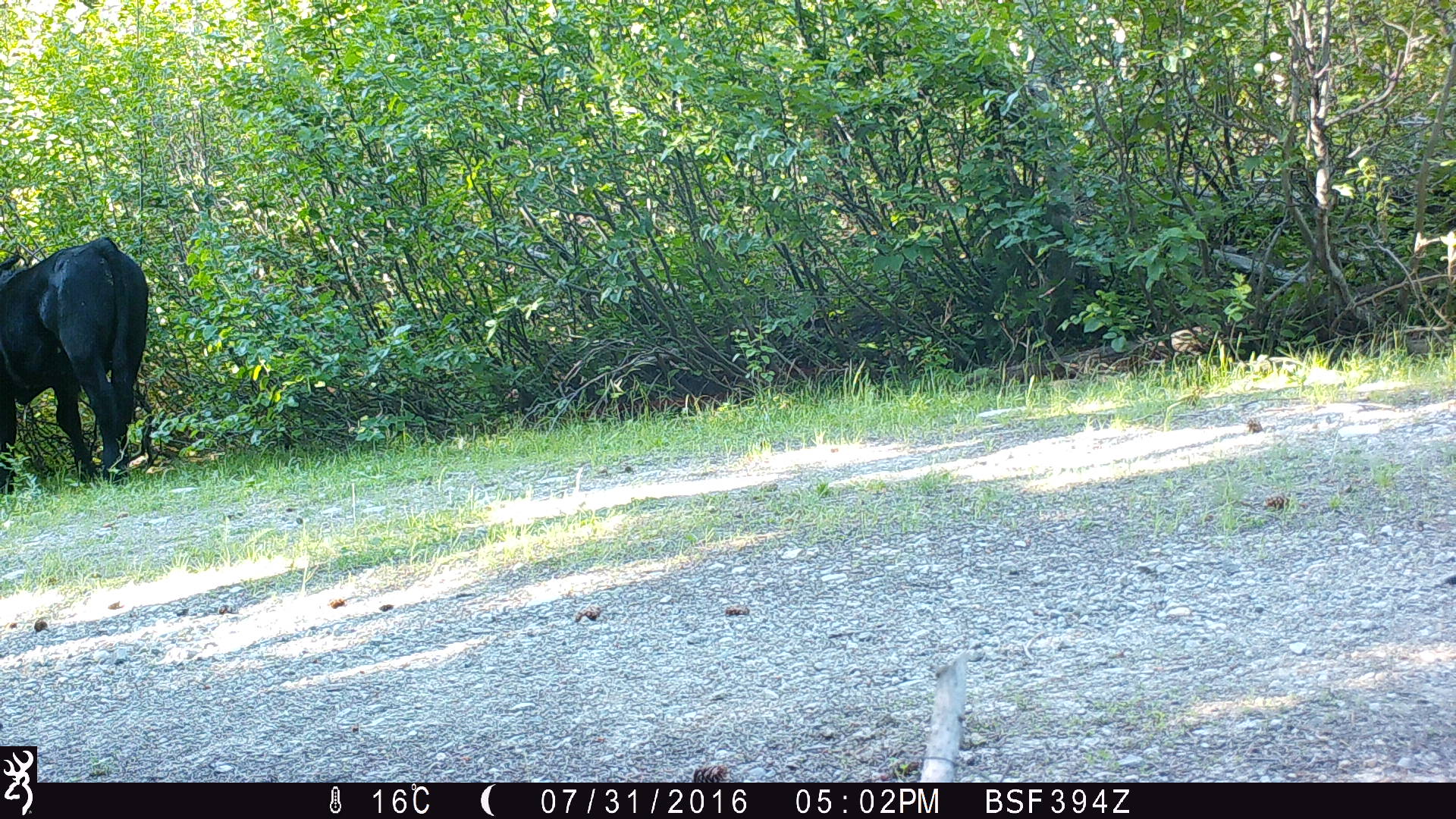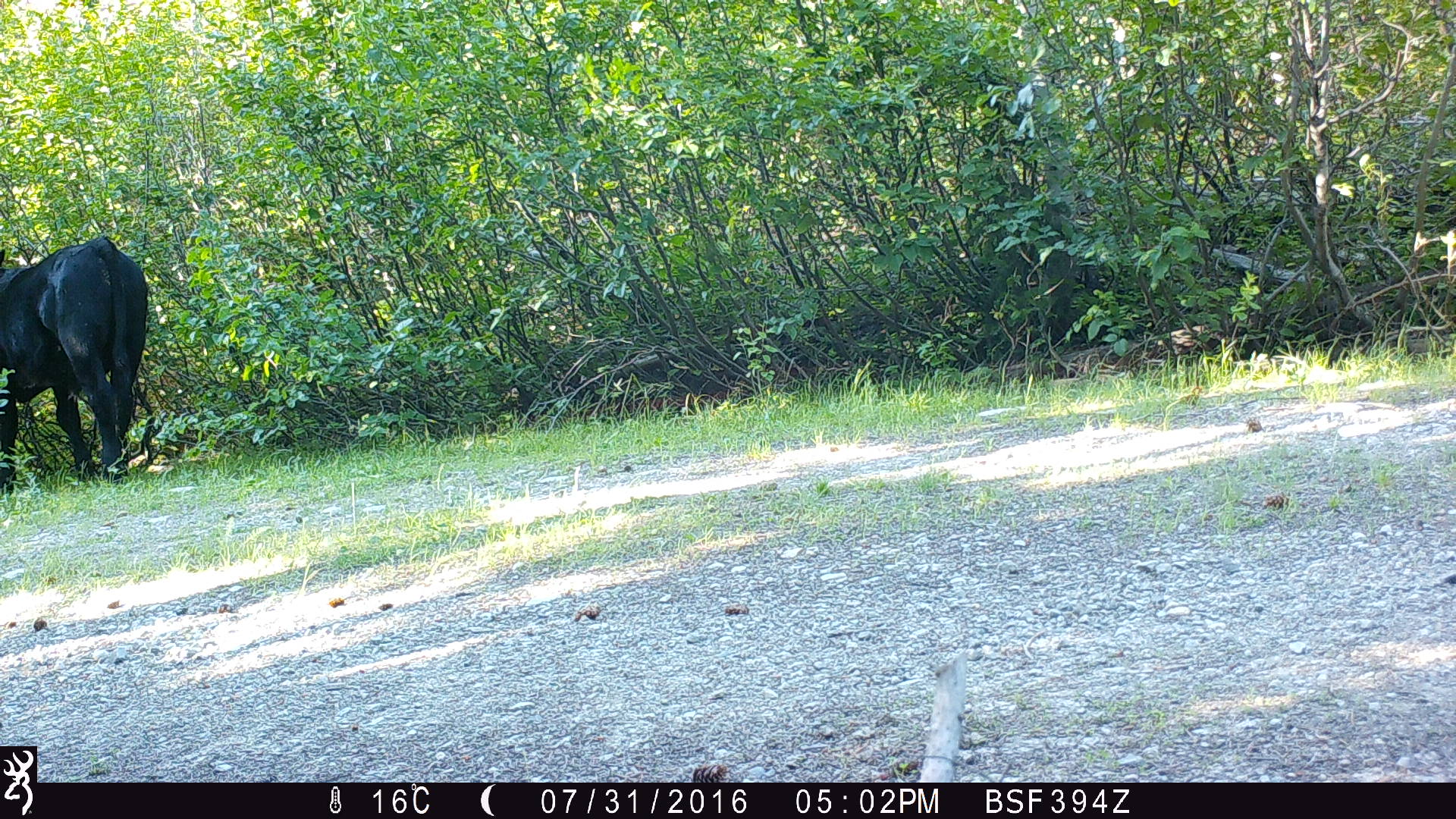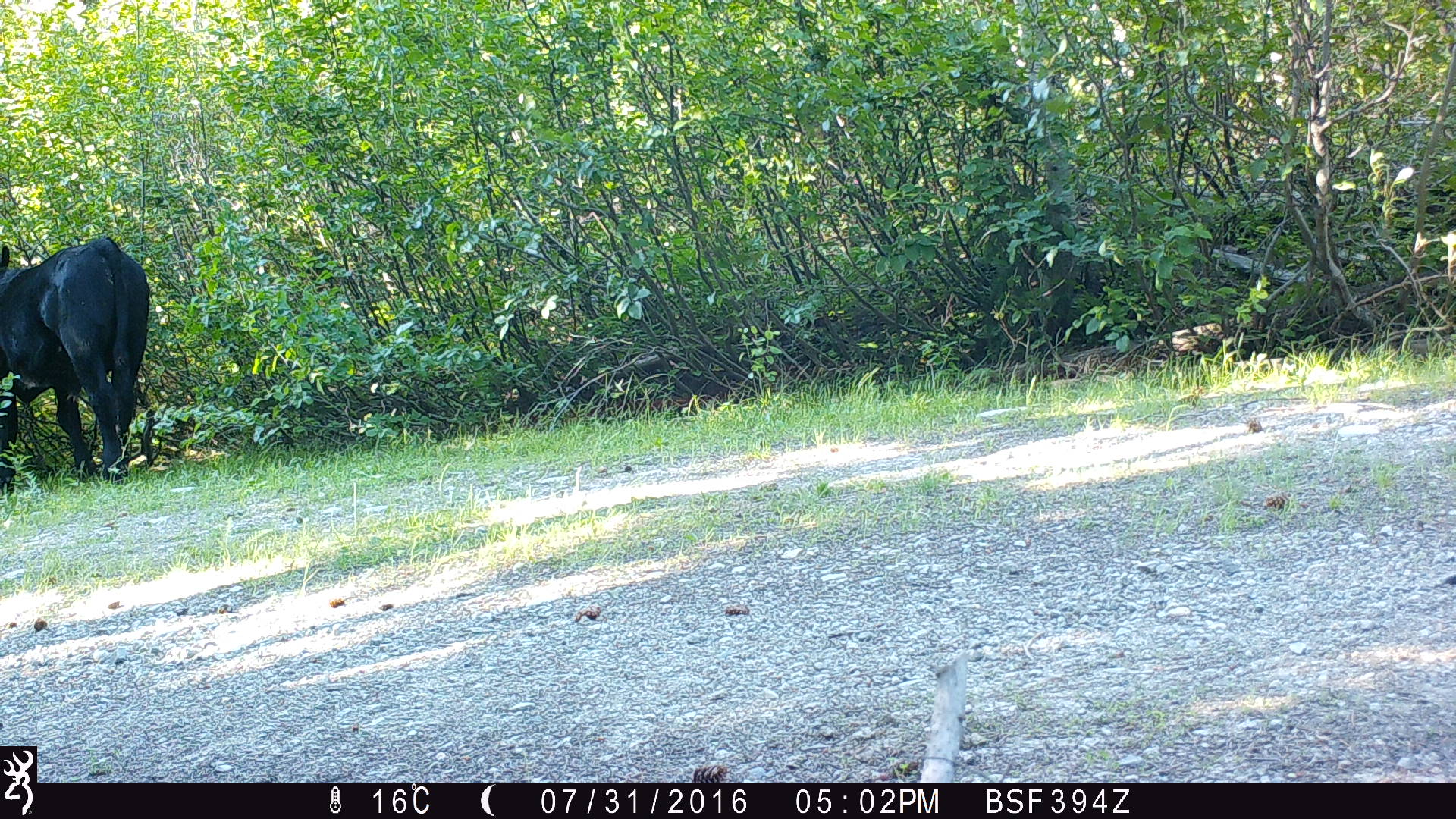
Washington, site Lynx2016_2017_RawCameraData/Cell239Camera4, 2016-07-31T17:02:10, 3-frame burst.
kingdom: Animalia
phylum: Chordata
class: Mammalia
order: Artiodactyla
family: Bovidae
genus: Bos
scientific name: Bos taurus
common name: domestic cattle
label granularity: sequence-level